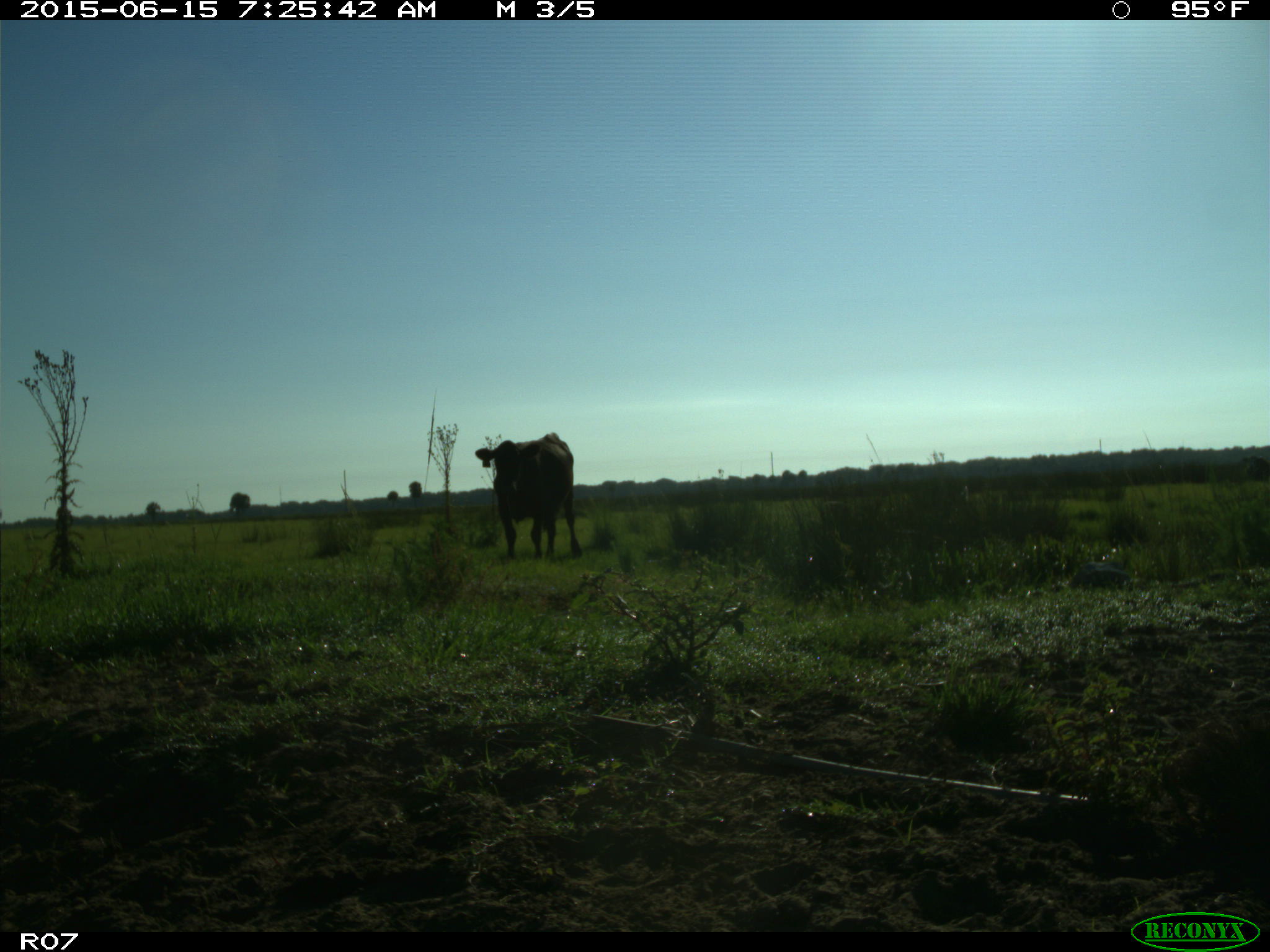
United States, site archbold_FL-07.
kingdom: Animalia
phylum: Chordata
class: Mammalia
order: Artiodactyla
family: Bovidae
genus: Bos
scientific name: Bos taurus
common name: domestic cow